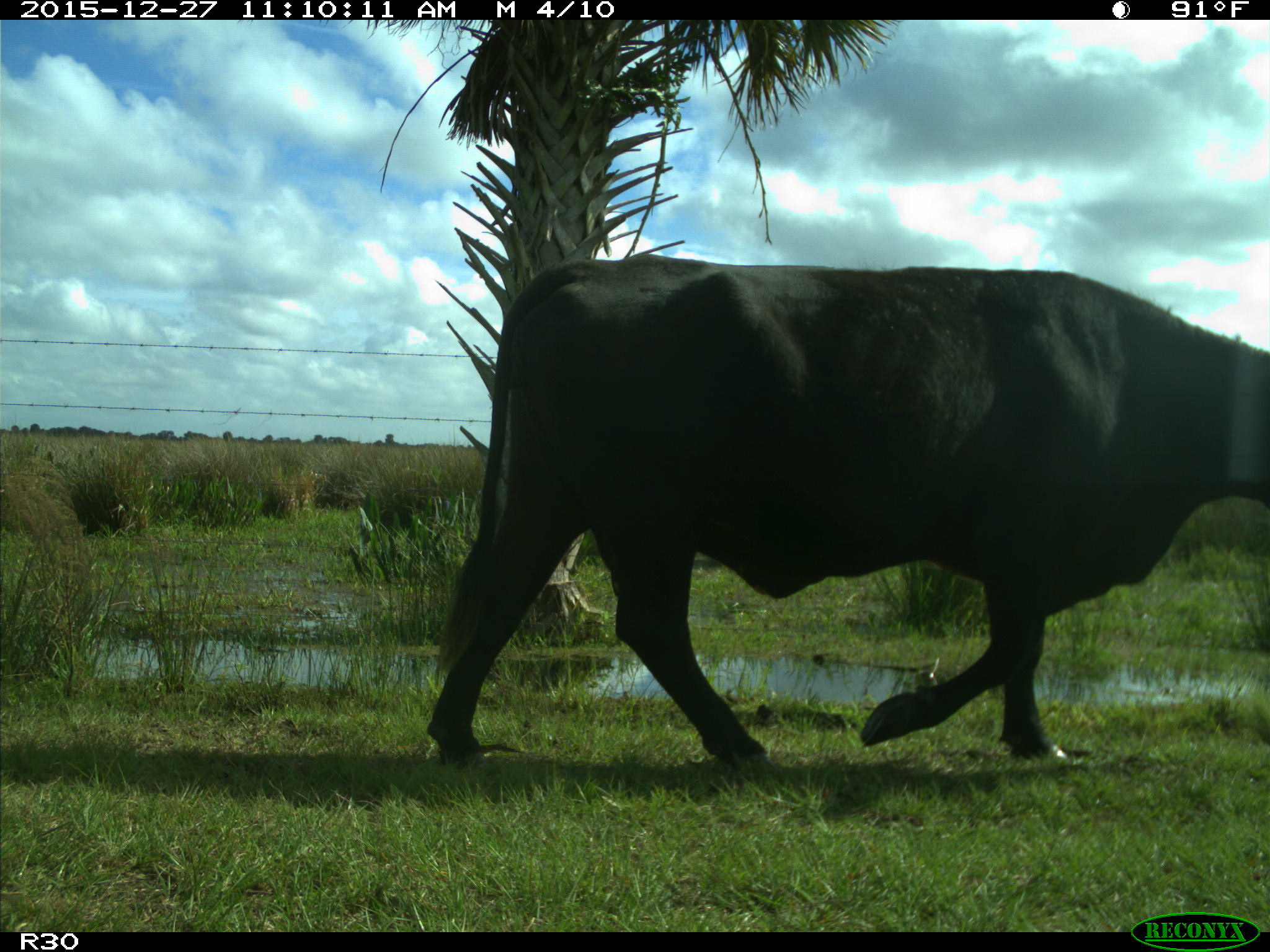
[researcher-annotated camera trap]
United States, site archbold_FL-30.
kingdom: Animalia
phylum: Chordata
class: Mammalia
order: Artiodactyla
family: Bovidae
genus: Bos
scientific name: Bos taurus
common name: domestic cow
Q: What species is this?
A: Bos taurus (domestic cow).